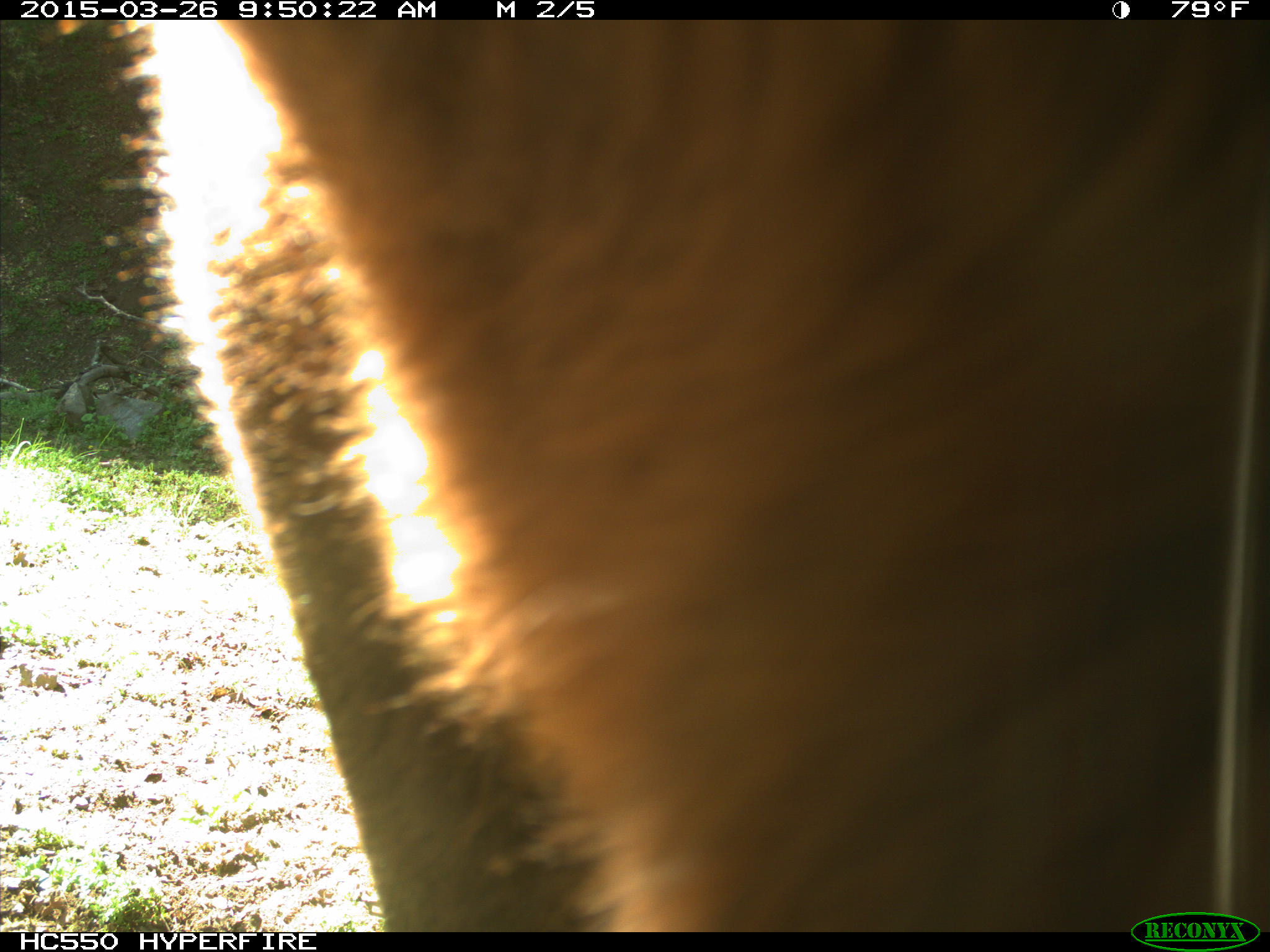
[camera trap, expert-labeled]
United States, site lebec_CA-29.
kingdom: Animalia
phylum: Chordata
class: Mammalia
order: Artiodactyla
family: Bovidae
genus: Bos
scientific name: Bos taurus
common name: domestic cow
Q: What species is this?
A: Bos taurus (domestic cow).